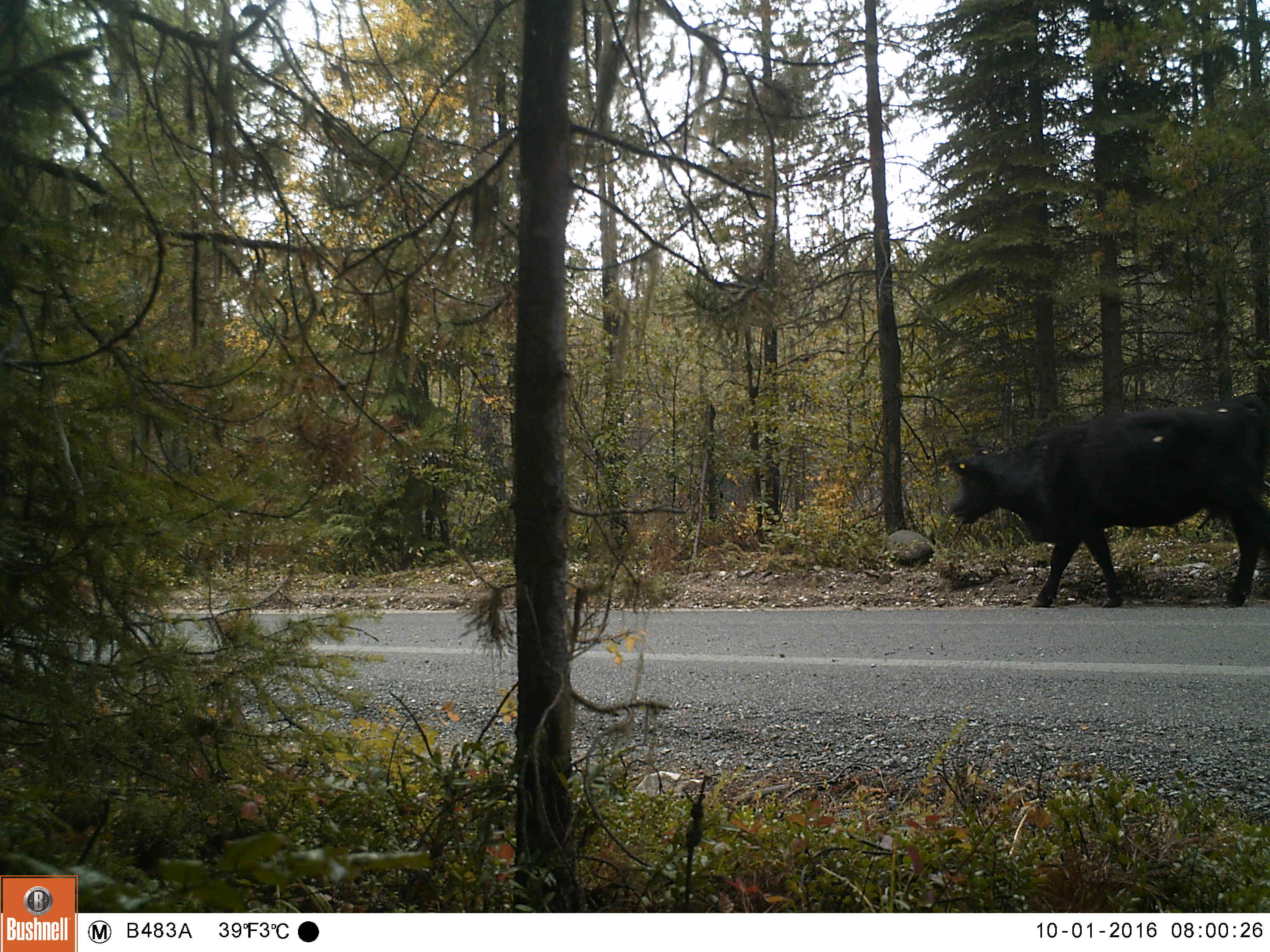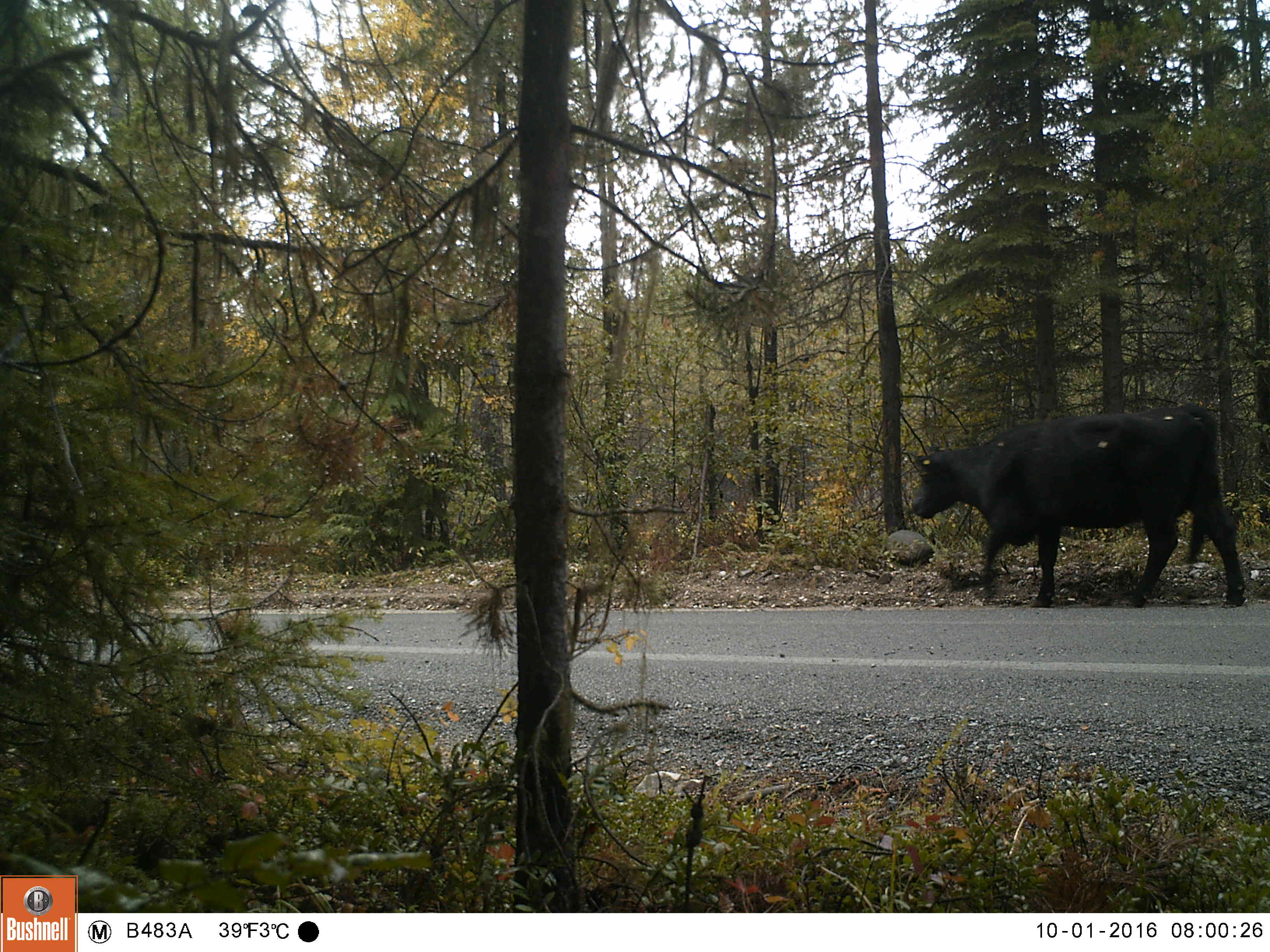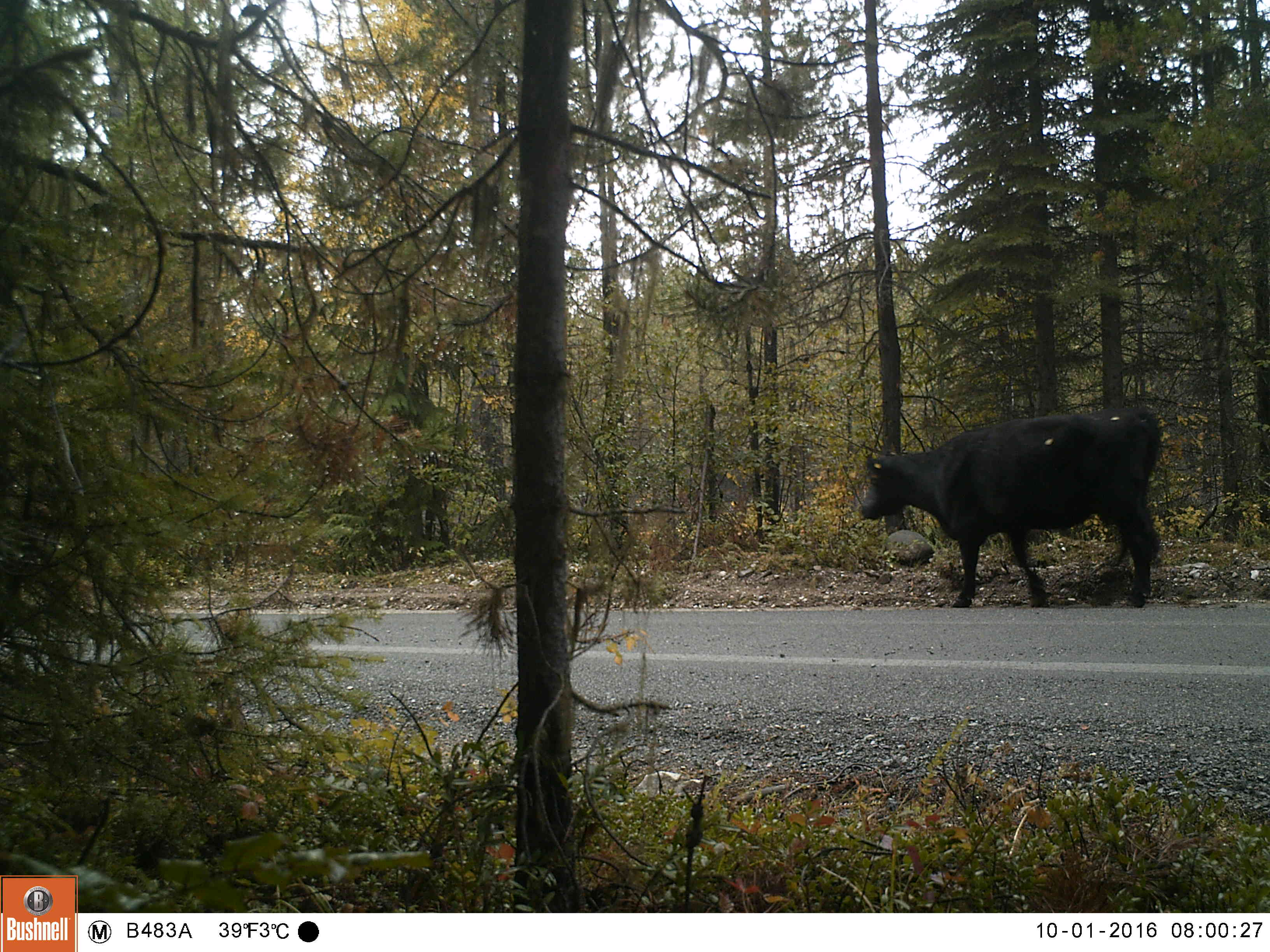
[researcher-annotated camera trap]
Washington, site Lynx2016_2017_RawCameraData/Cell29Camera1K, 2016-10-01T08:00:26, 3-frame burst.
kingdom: Animalia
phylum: Chordata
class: Mammalia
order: Artiodactyla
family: Bovidae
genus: Bos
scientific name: Bos taurus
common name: domestic cattle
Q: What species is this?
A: Domestic cattle (Bos taurus).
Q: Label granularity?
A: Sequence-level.